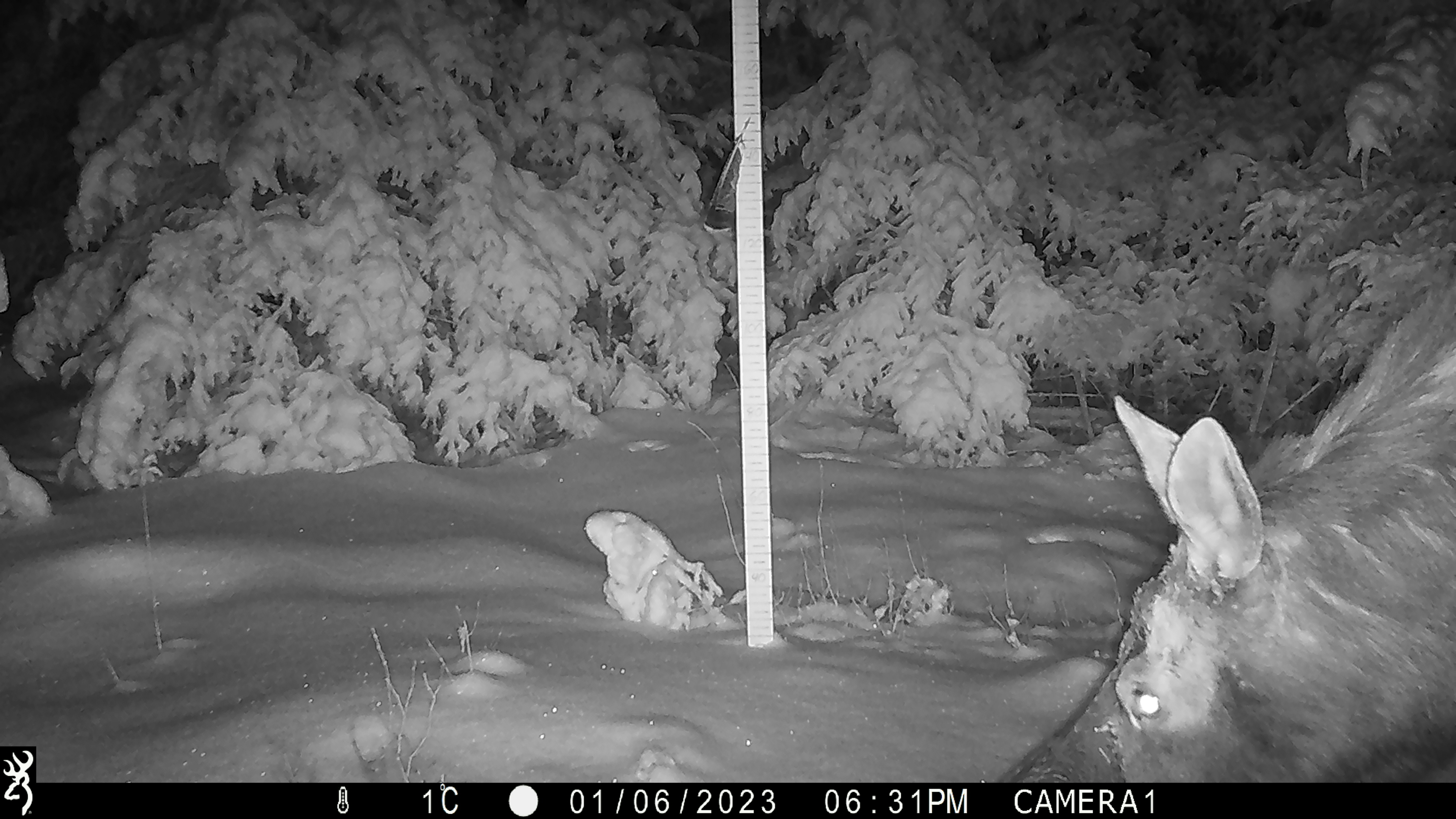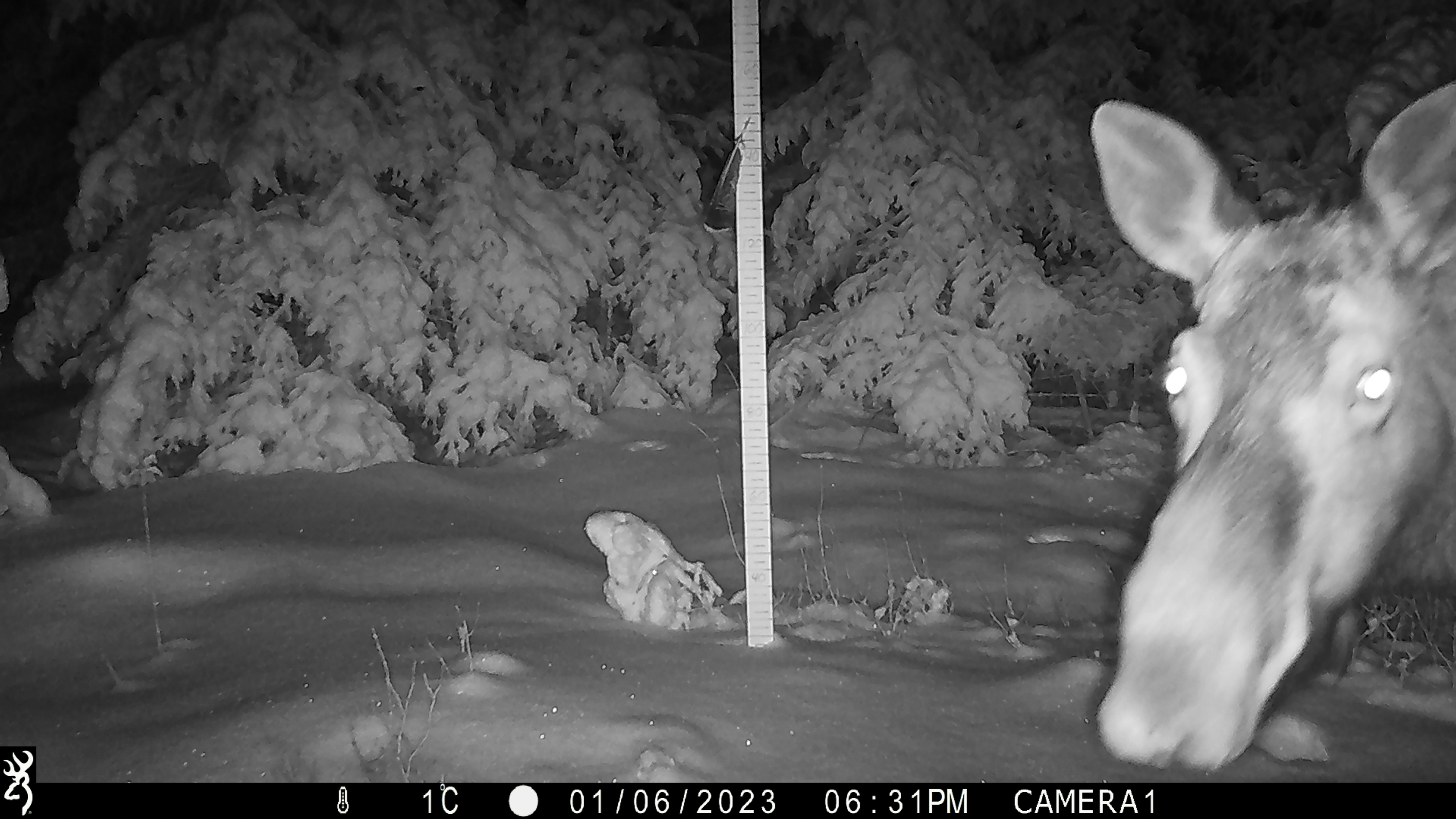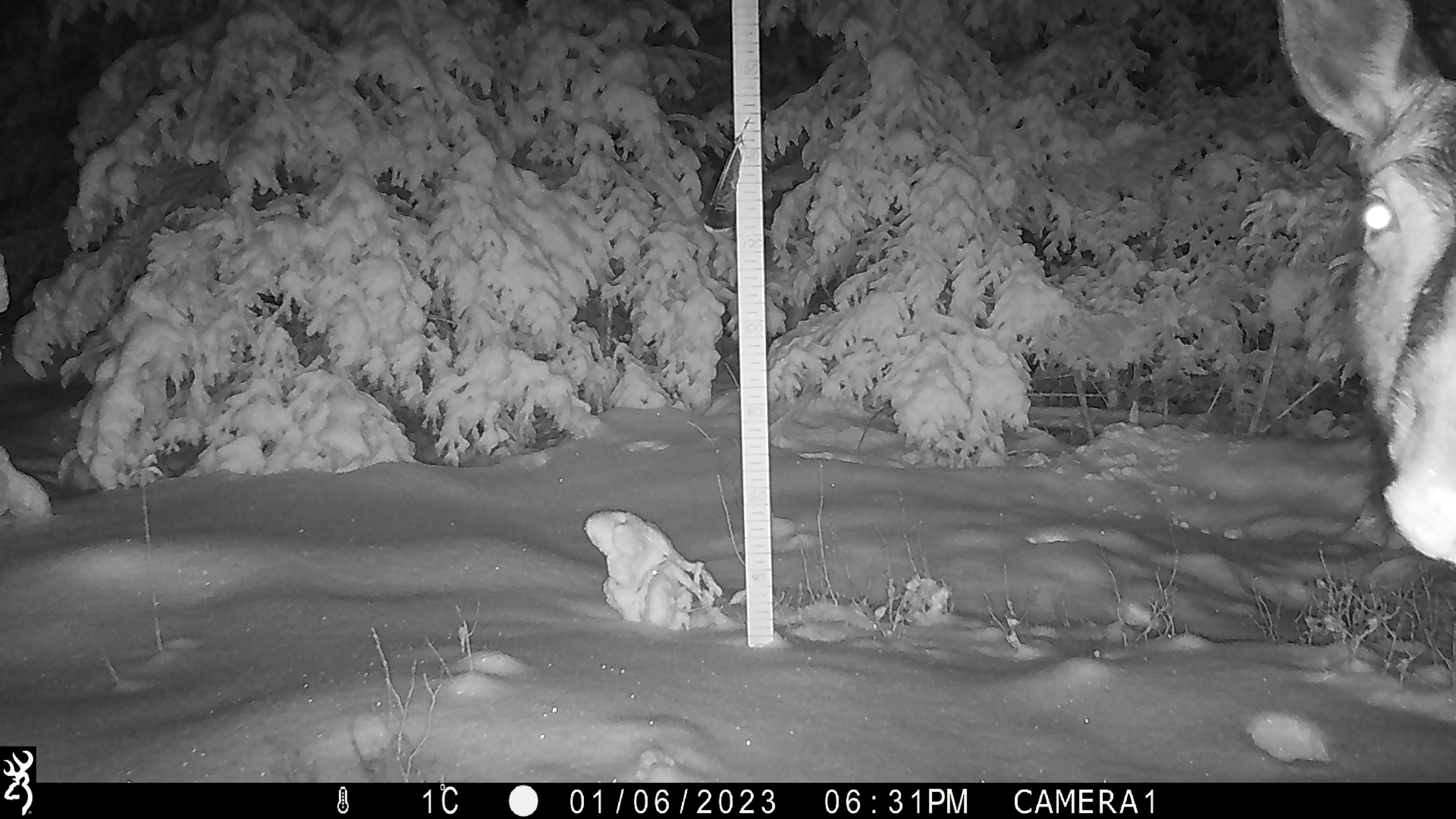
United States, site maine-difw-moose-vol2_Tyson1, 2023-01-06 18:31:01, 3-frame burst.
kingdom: Animalia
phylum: Chordata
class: Mammalia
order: Artiodactyla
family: Cervidae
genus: Alces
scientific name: Alces alces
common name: moose